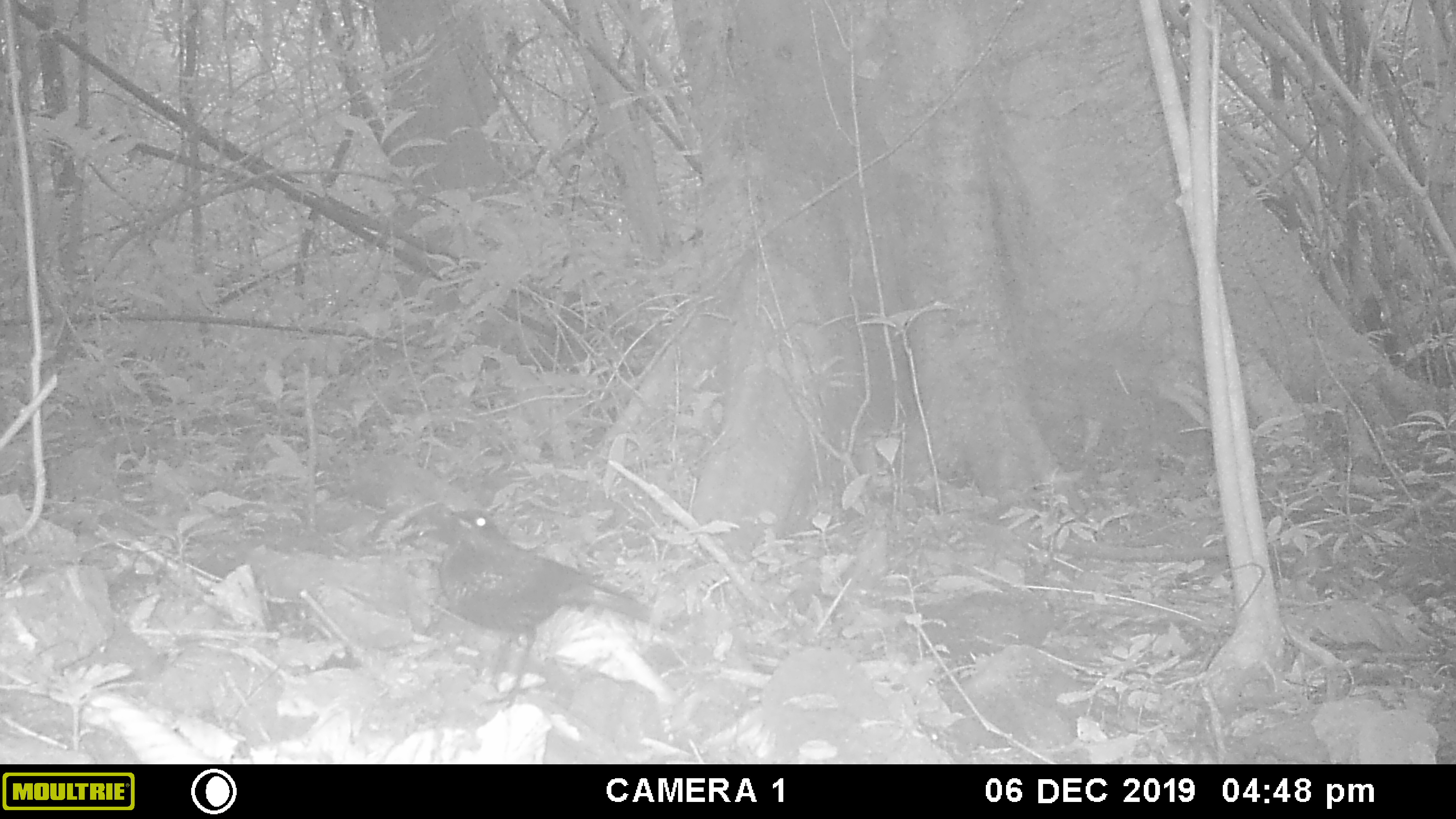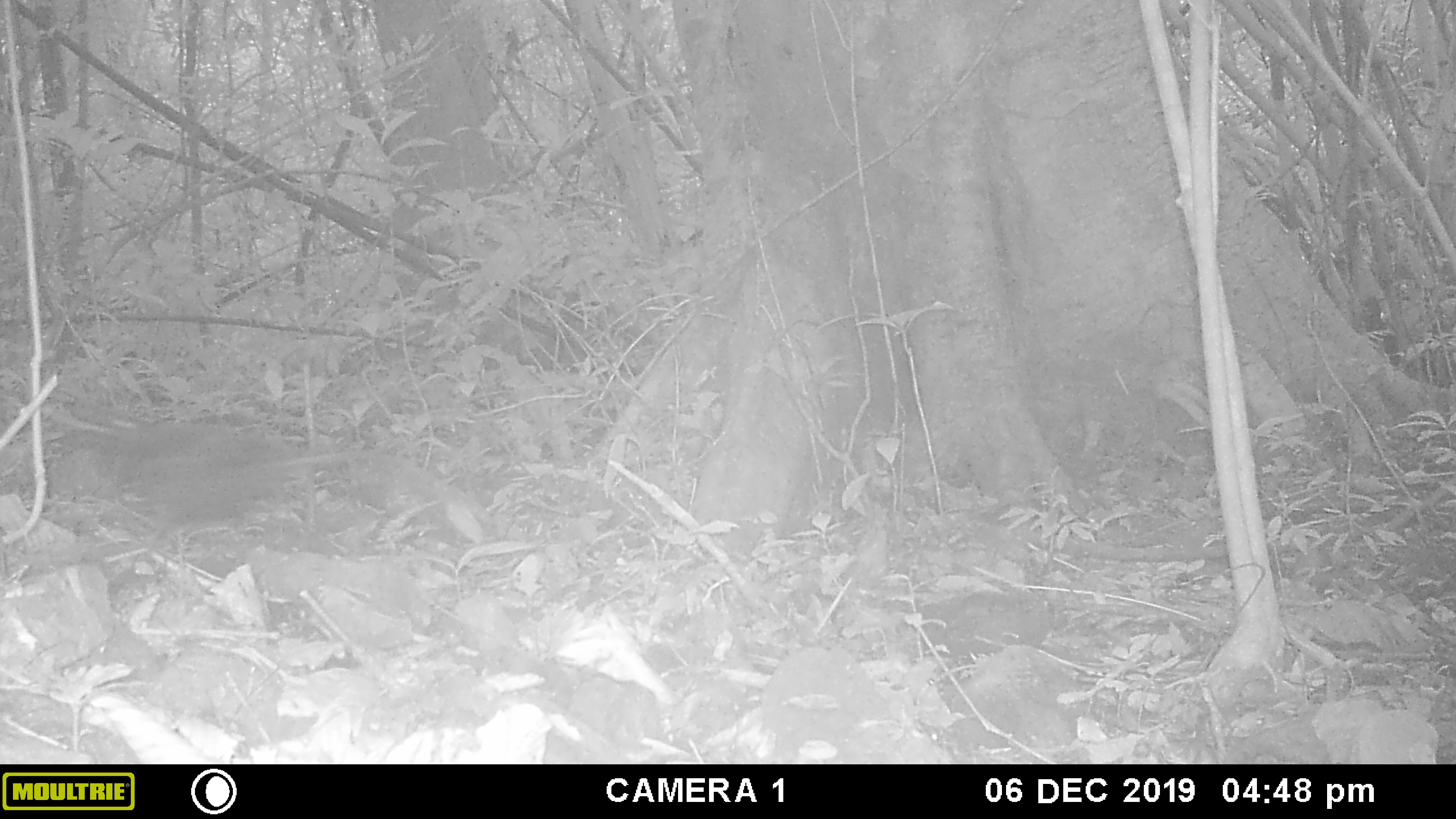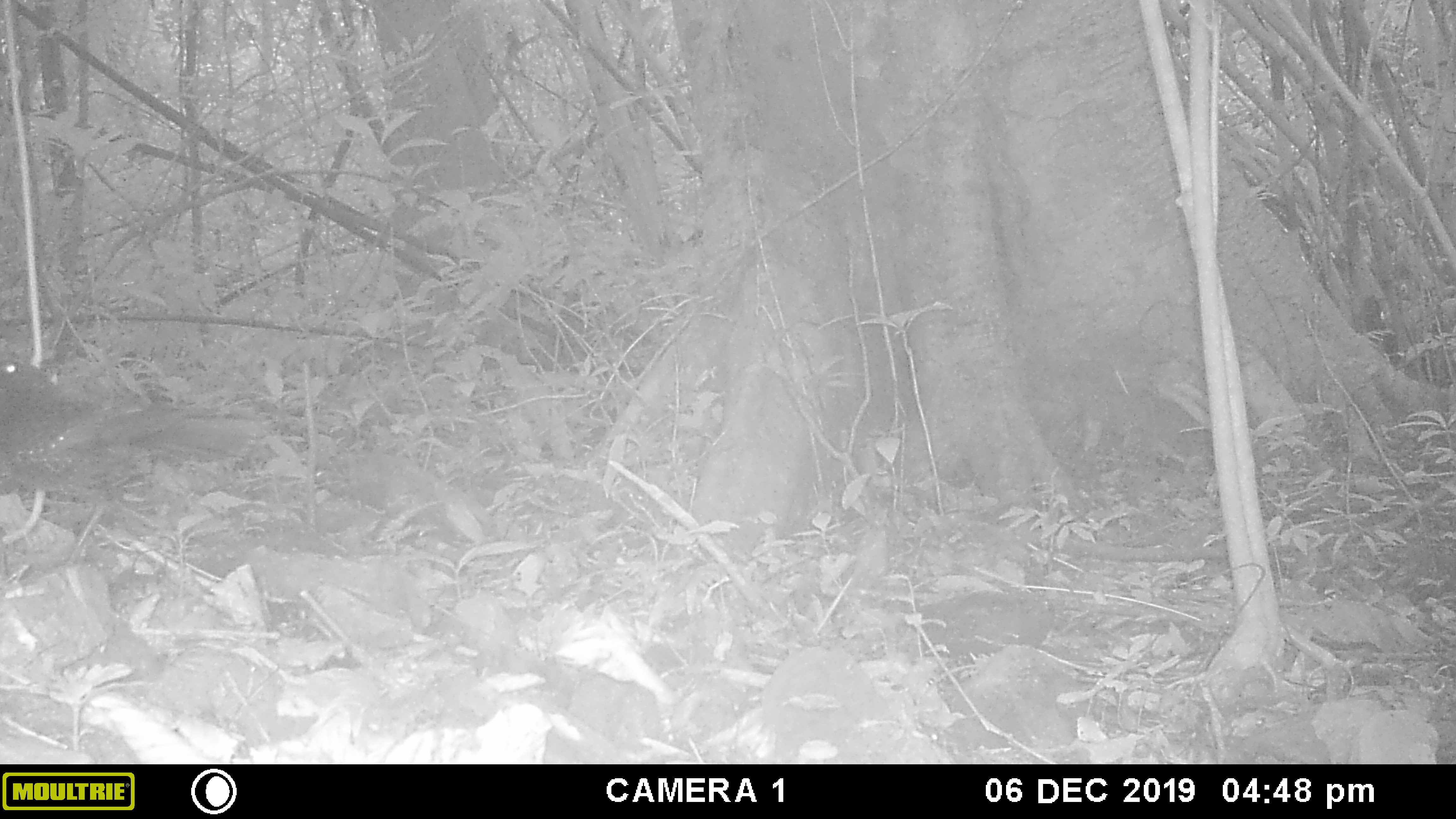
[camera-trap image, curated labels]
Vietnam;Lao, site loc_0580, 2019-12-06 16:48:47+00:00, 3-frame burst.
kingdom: Animalia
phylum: Chordata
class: Aves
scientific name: Aves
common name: bird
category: unidentified bird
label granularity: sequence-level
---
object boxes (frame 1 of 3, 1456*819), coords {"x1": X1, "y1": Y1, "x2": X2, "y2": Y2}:
unidentified bird: {"x1": 432, "y1": 507, "x2": 650, "y2": 698}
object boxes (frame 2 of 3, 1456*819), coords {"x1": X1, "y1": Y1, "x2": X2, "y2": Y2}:
unidentified bird: {"x1": 100, "y1": 417, "x2": 301, "y2": 562}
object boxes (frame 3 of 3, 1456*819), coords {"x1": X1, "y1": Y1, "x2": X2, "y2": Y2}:
unidentified bird: {"x1": 0, "y1": 356, "x2": 256, "y2": 499}